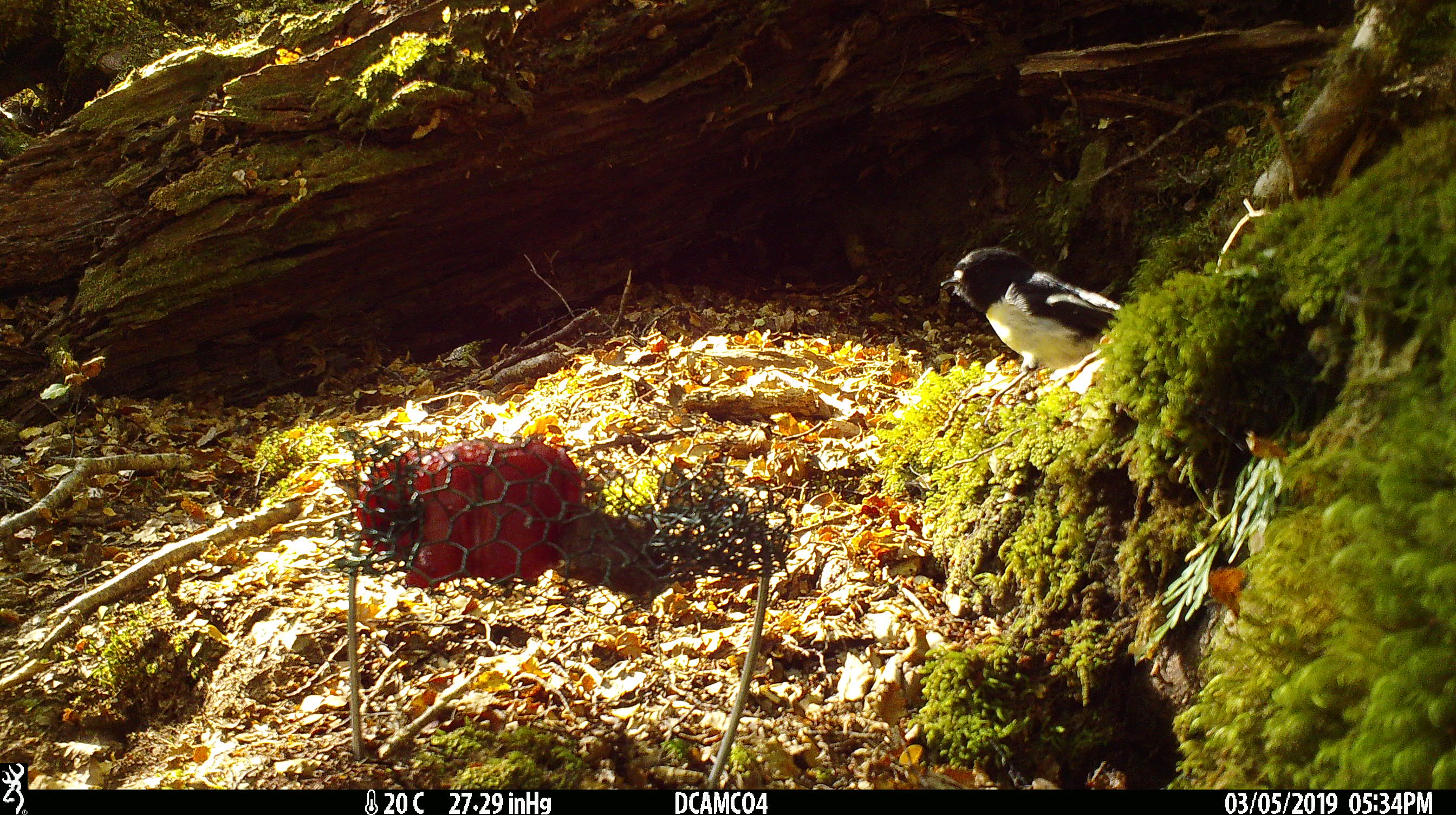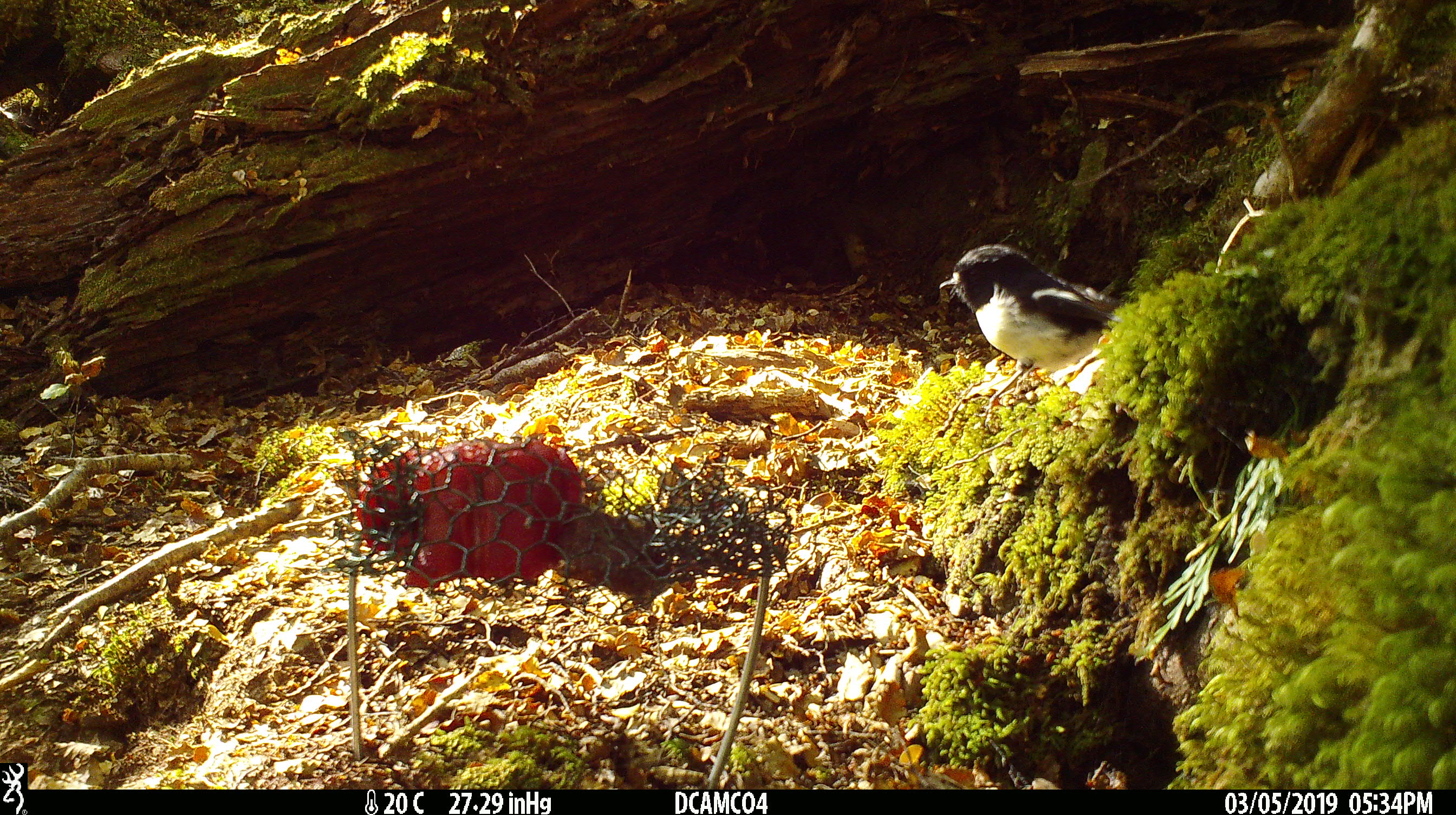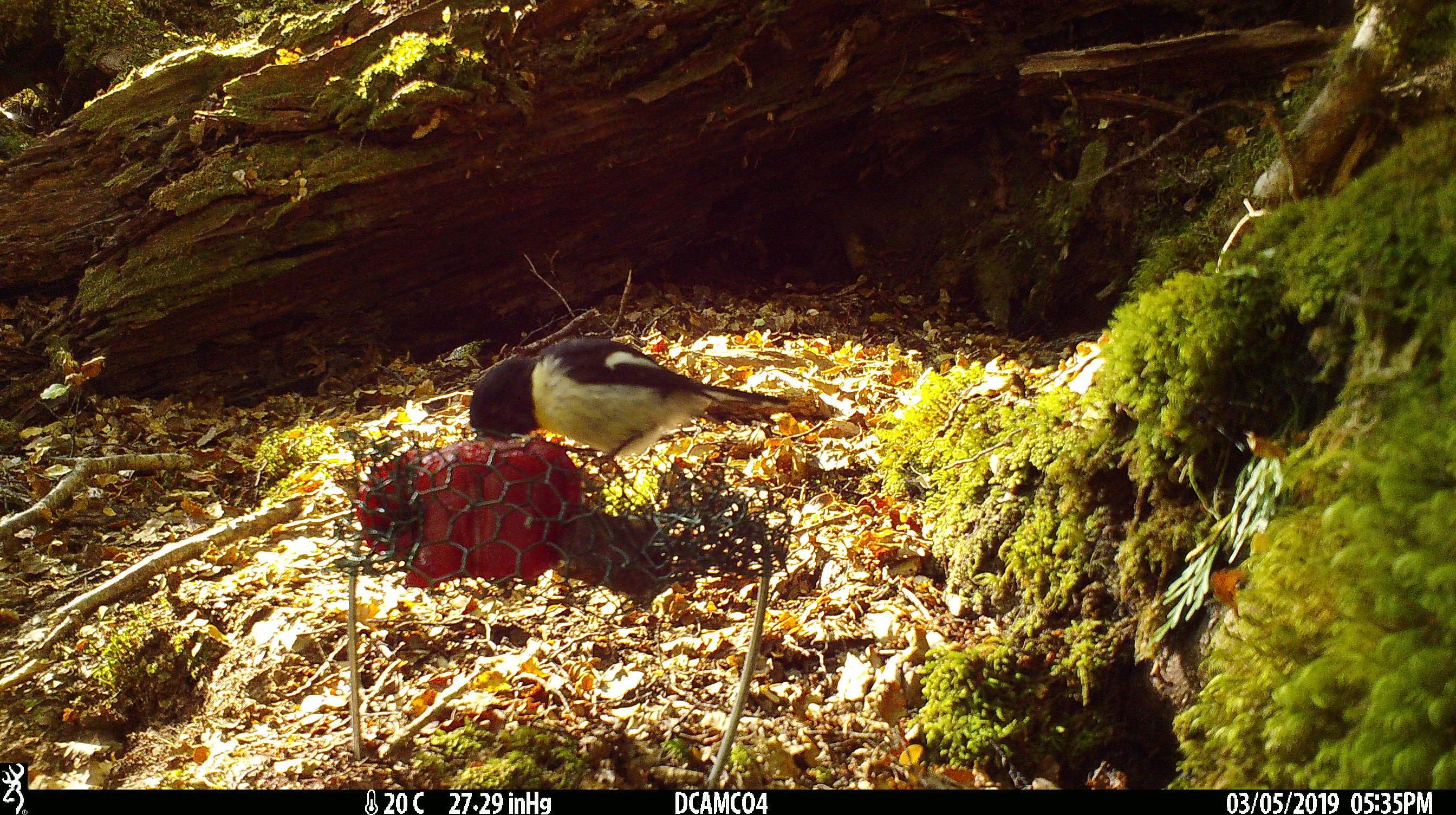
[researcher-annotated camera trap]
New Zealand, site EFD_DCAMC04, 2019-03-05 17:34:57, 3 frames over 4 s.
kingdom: Animalia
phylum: Chordata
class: Aves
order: Passeriformes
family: Petroicidae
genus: Petroica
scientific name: Petroica macrocephala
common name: tomtit